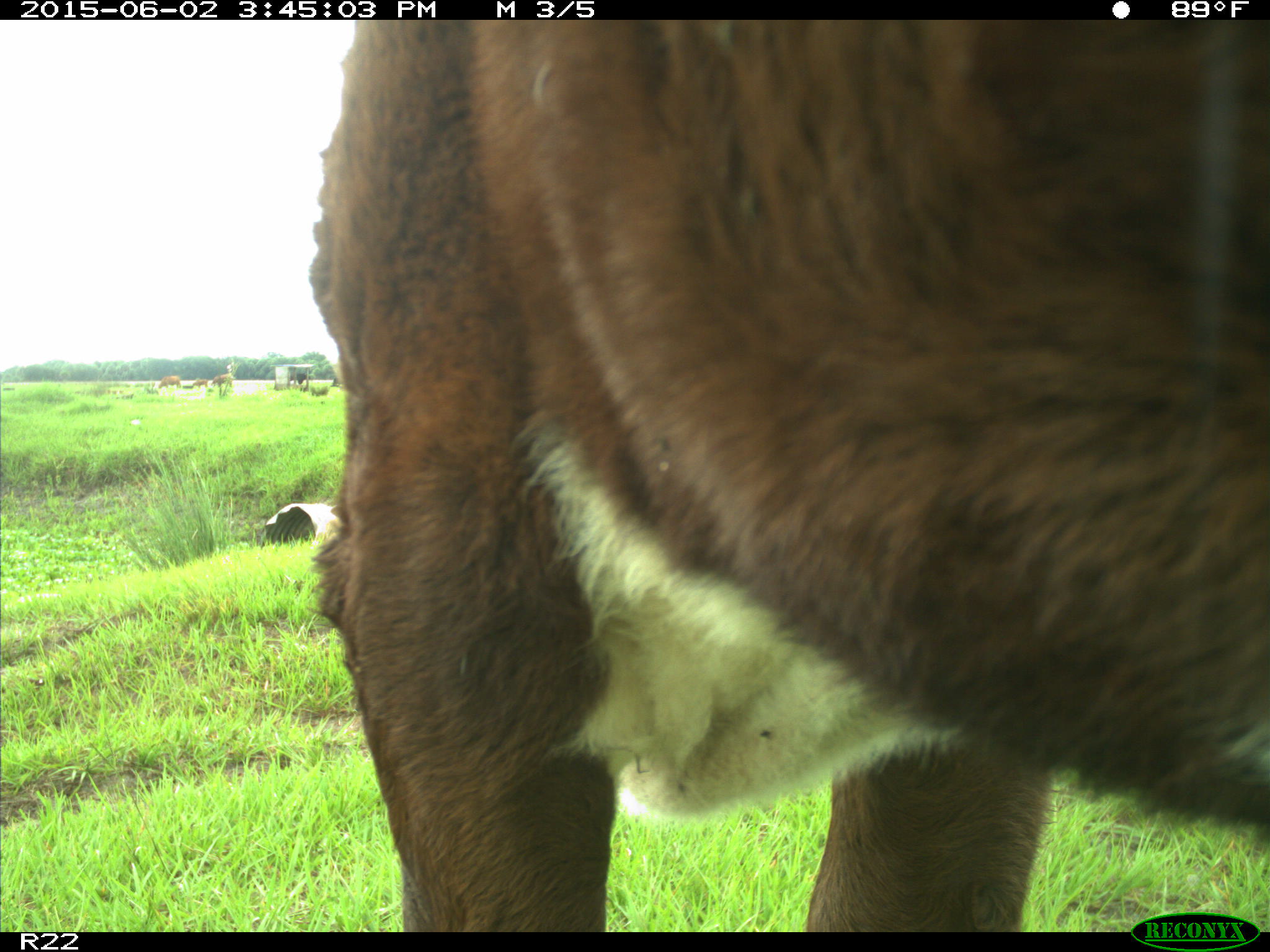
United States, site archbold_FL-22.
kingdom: Animalia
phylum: Chordata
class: Mammalia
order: Artiodactyla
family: Bovidae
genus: Bos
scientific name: Bos taurus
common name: domestic cow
Bos taurus (domestic cow).